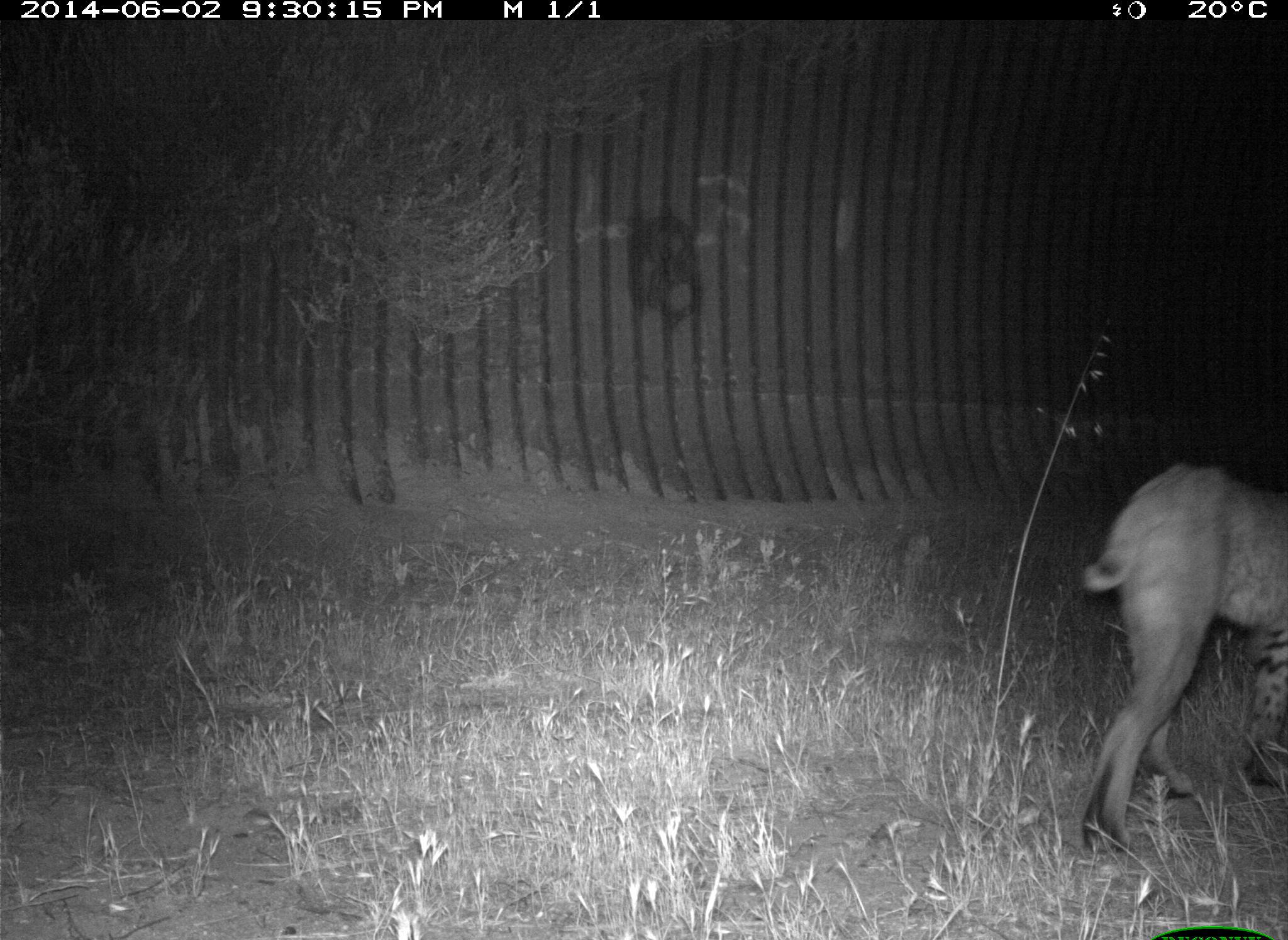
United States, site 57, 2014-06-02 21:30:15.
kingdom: Animalia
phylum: Chordata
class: Mammalia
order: Carnivora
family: Felidae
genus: Lynx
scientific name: Lynx rufus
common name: bobcat